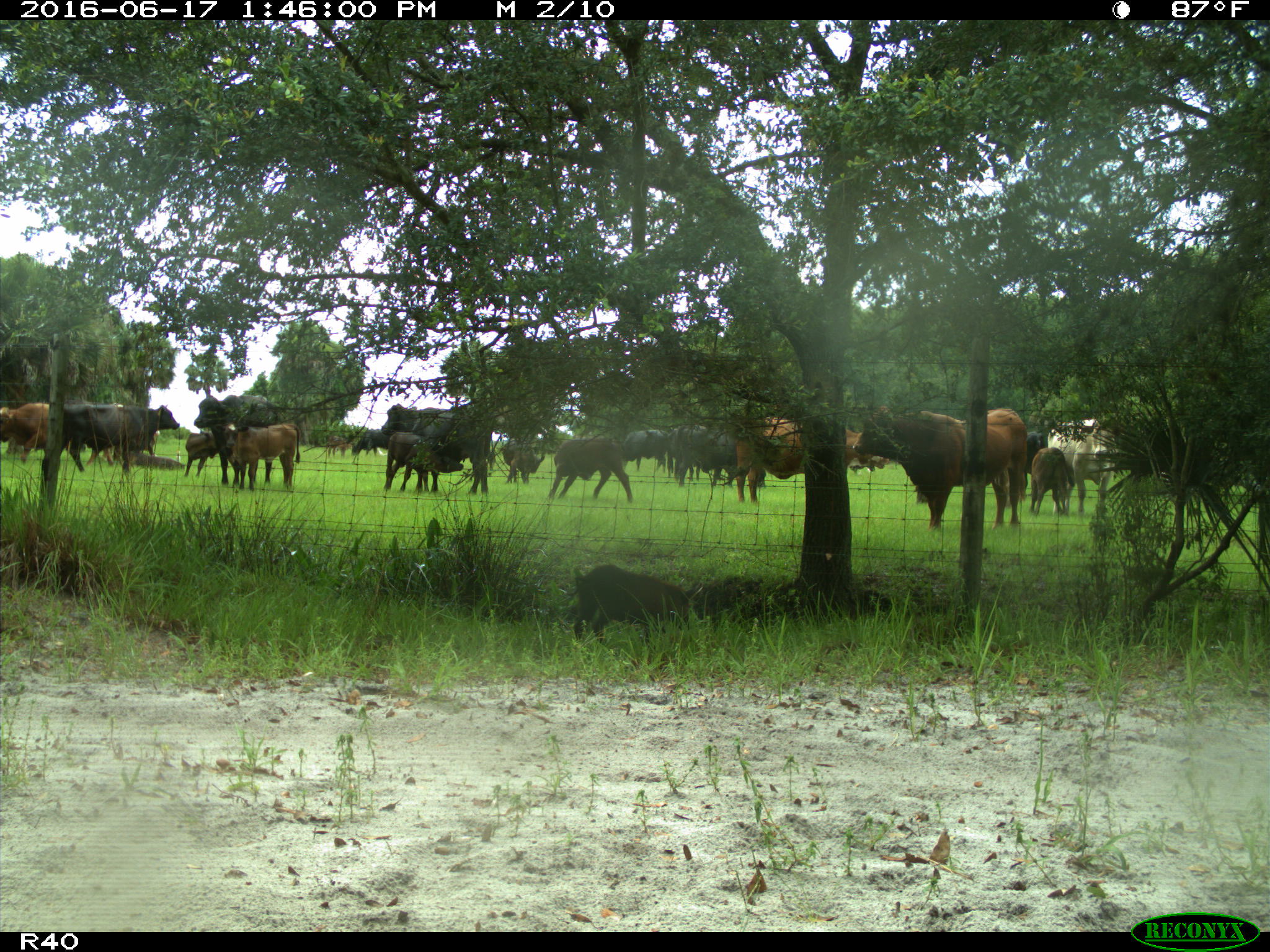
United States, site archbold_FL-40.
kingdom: Animalia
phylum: Chordata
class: Mammalia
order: Artiodactyla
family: Suidae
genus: Sus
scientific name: Sus scrofa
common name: wild boar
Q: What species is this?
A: Sus scrofa (wild boar).